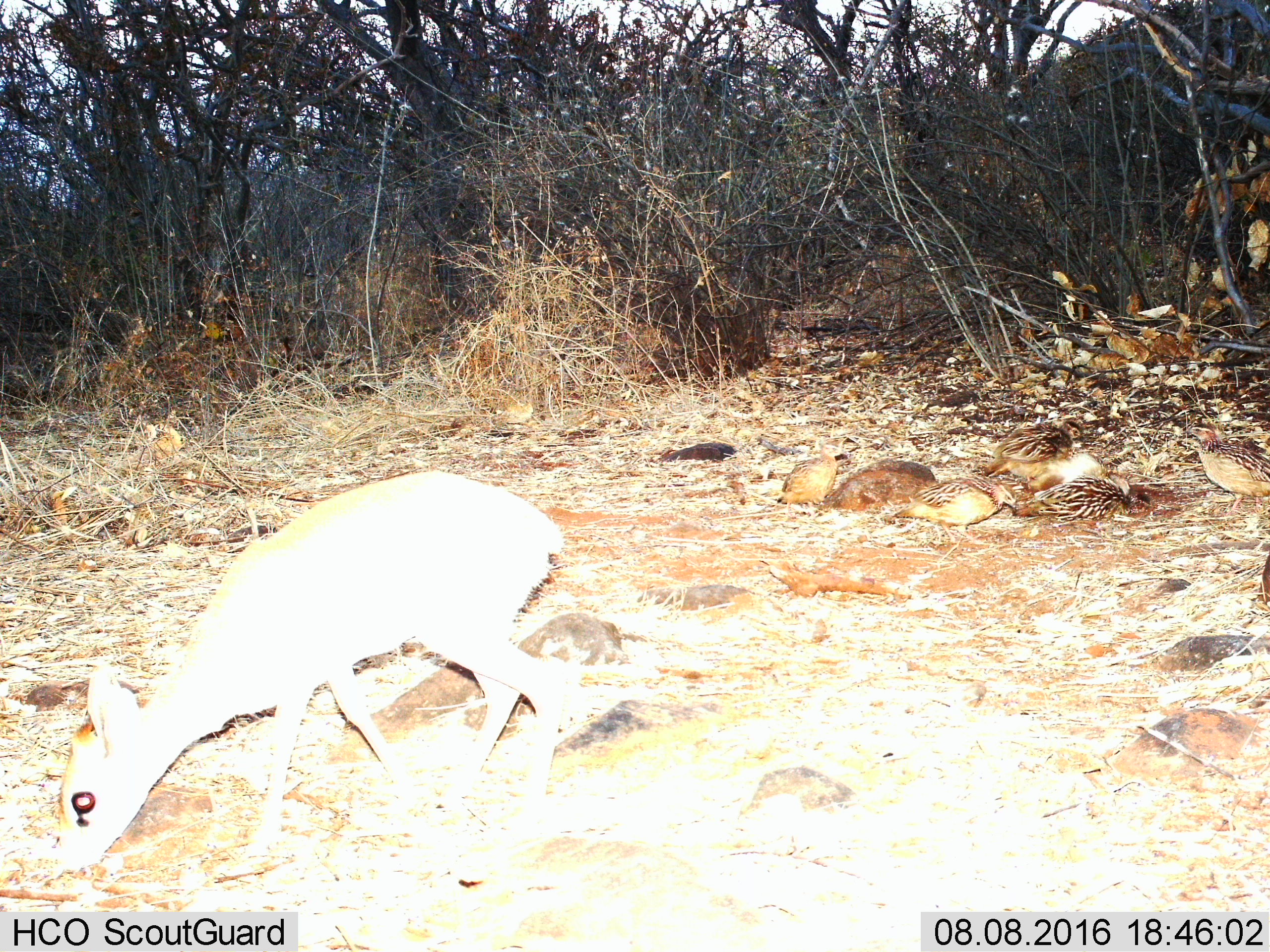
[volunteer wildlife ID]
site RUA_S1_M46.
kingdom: Animalia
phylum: Chordata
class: Mammalia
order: Artiodactyla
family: Bovidae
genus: Madoqua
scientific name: Madoqua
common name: dik-dik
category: dikdik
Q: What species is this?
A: Dikdik (dik-dik) (Madoqua).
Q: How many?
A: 1.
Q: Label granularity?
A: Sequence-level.